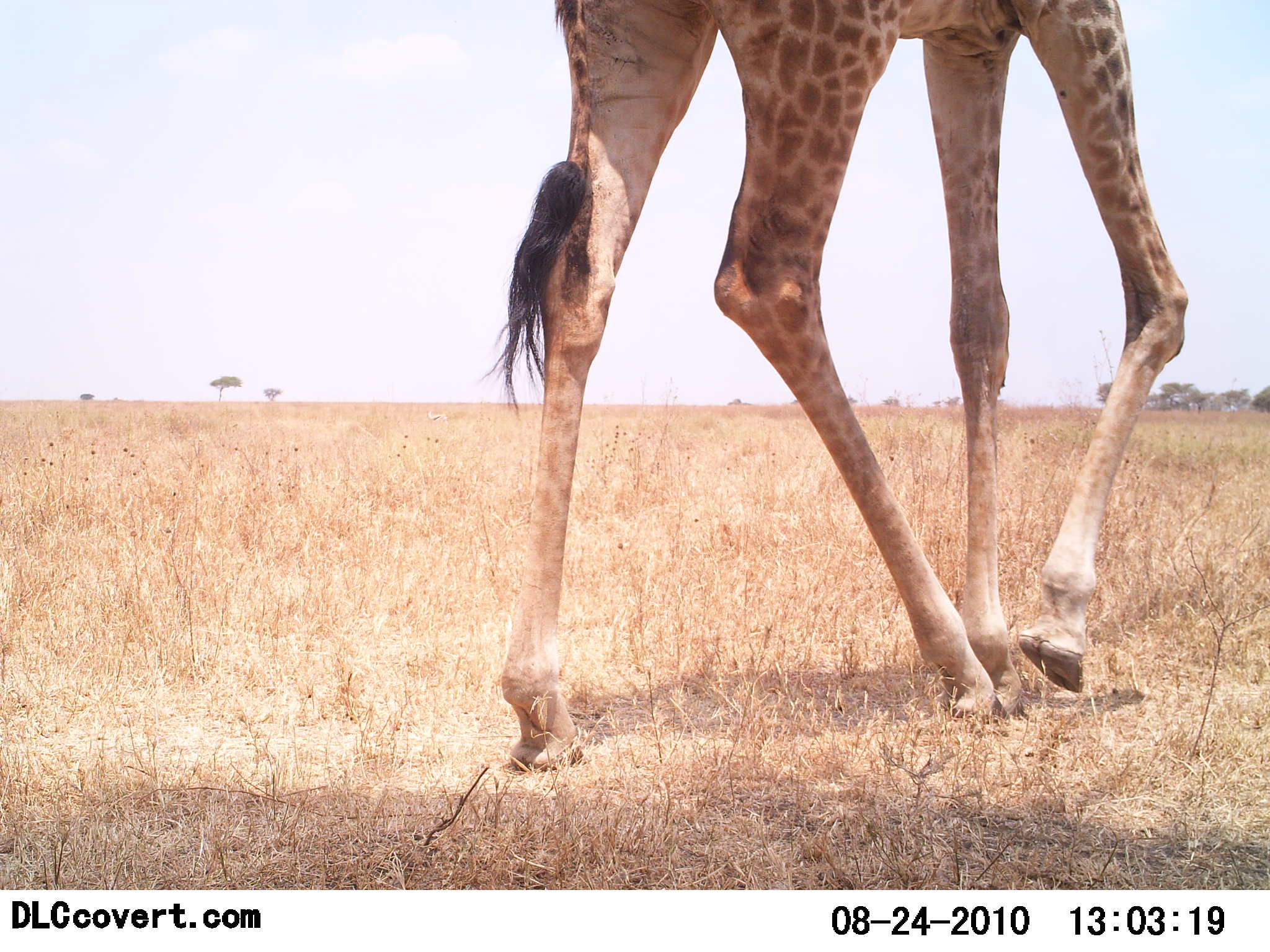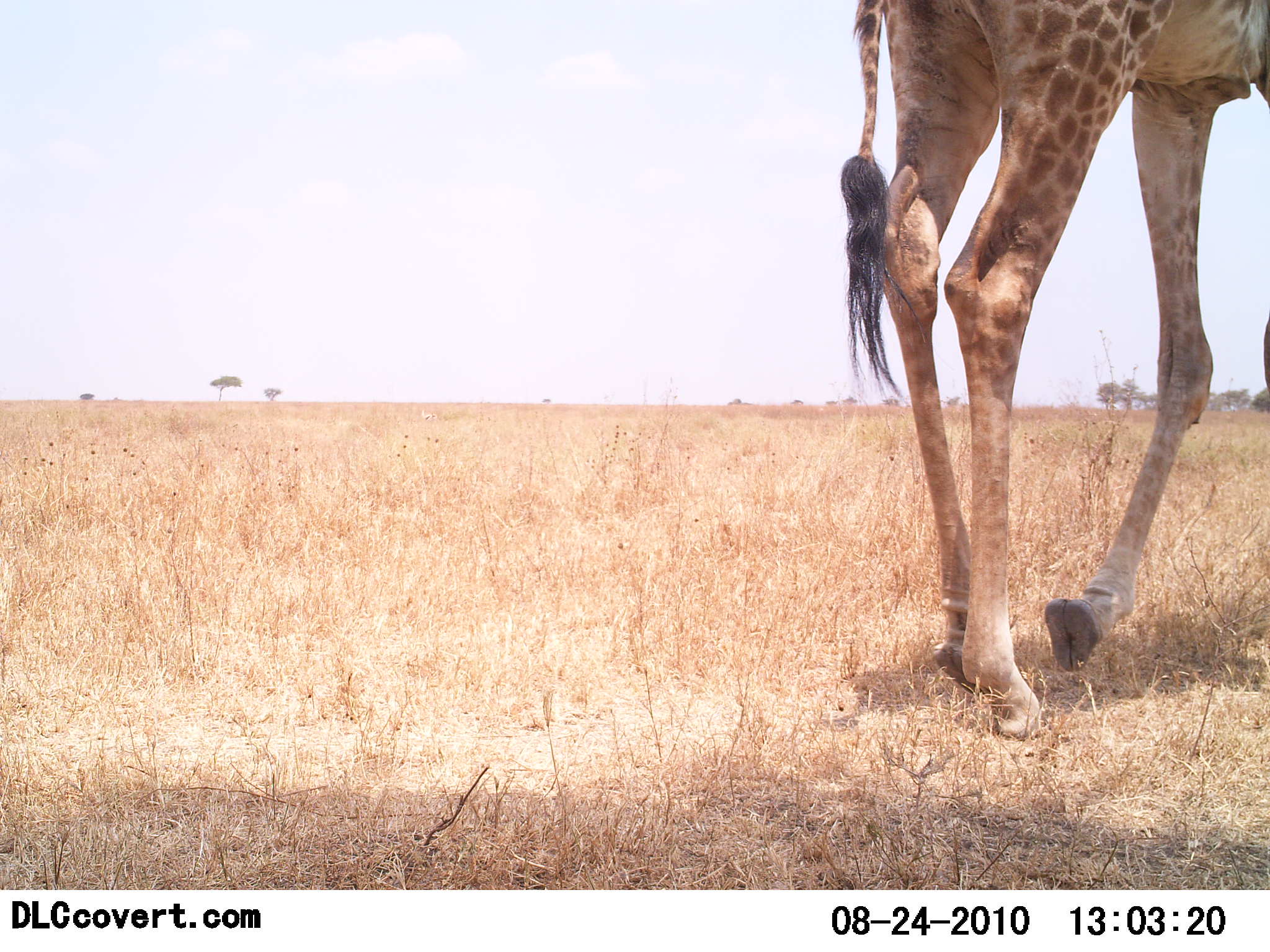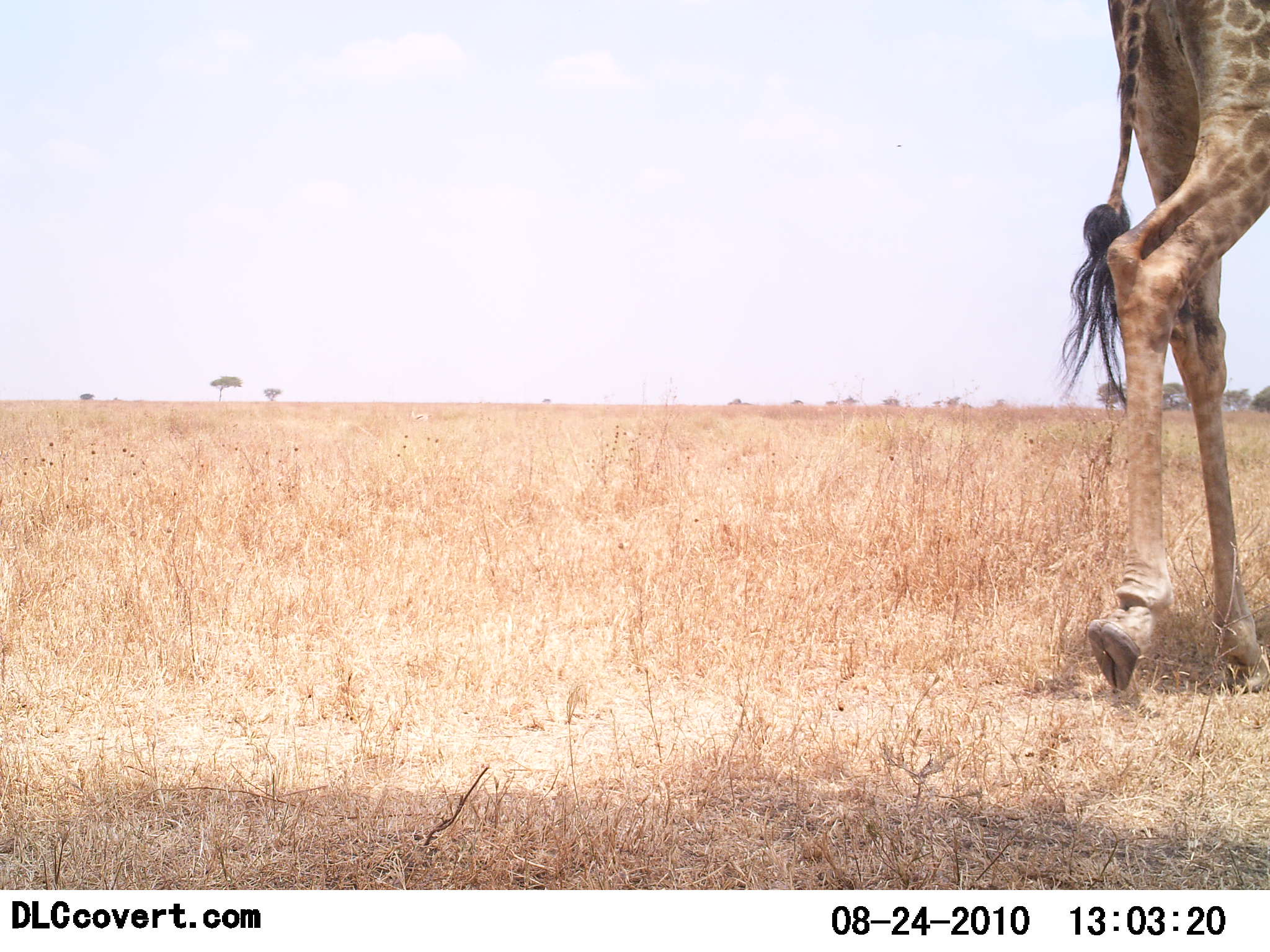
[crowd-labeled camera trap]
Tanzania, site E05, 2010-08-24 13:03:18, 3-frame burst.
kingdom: Animalia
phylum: Chordata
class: Mammalia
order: Artiodactyla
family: Giraffidae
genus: Giraffa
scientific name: Giraffa camelopardalis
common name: giraffe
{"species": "giraffe (Giraffa camelopardalis)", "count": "1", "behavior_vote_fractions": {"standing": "0%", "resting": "0%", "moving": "100%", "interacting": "0%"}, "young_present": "0%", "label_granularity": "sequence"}